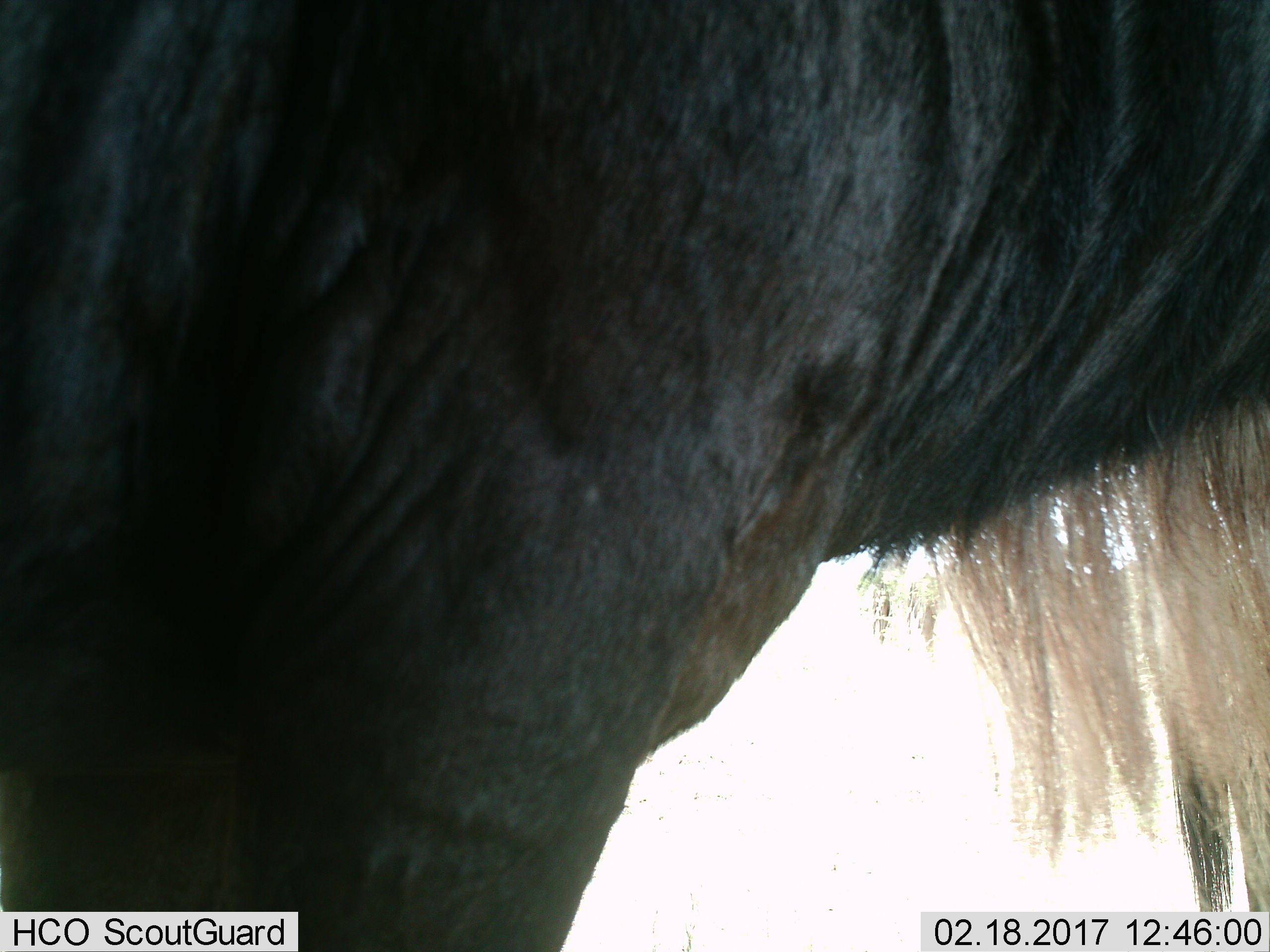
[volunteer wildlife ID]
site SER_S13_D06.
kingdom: Animalia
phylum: Chordata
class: Mammalia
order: Artiodactyla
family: Bovidae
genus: Connochaetes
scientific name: Connochaetes taurinus taurinus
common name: blue wildebeest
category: wildebeestblue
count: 1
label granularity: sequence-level